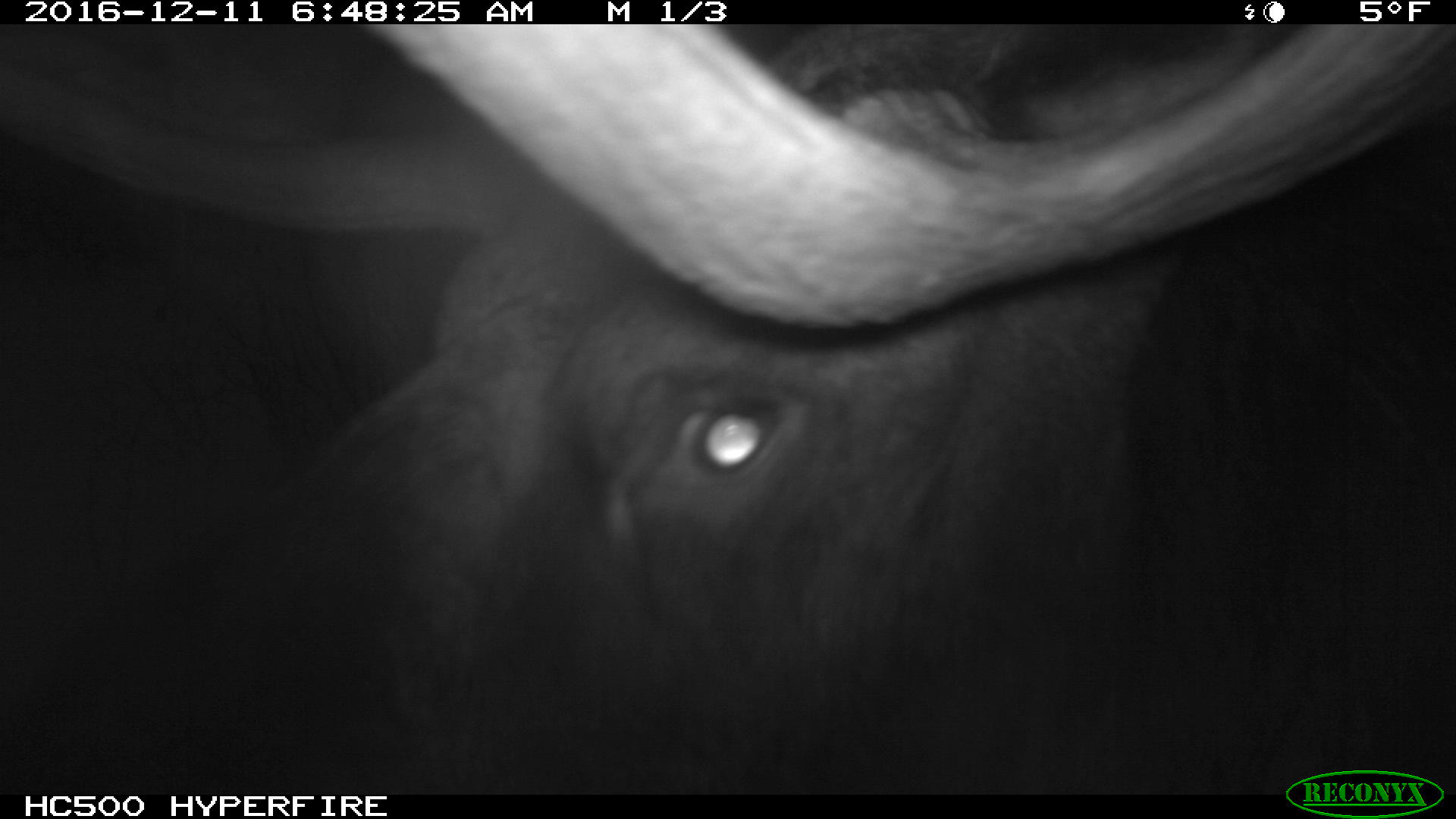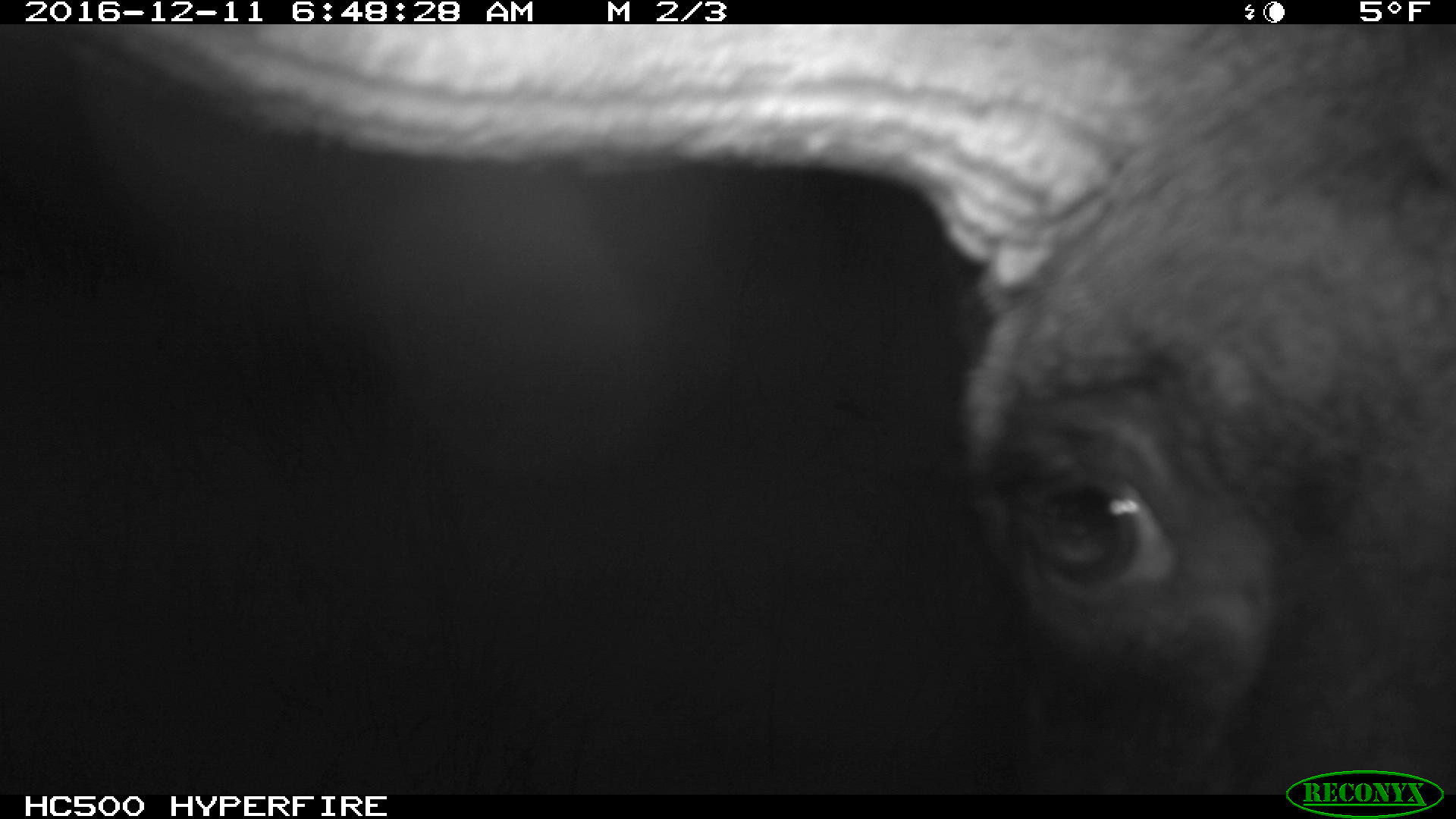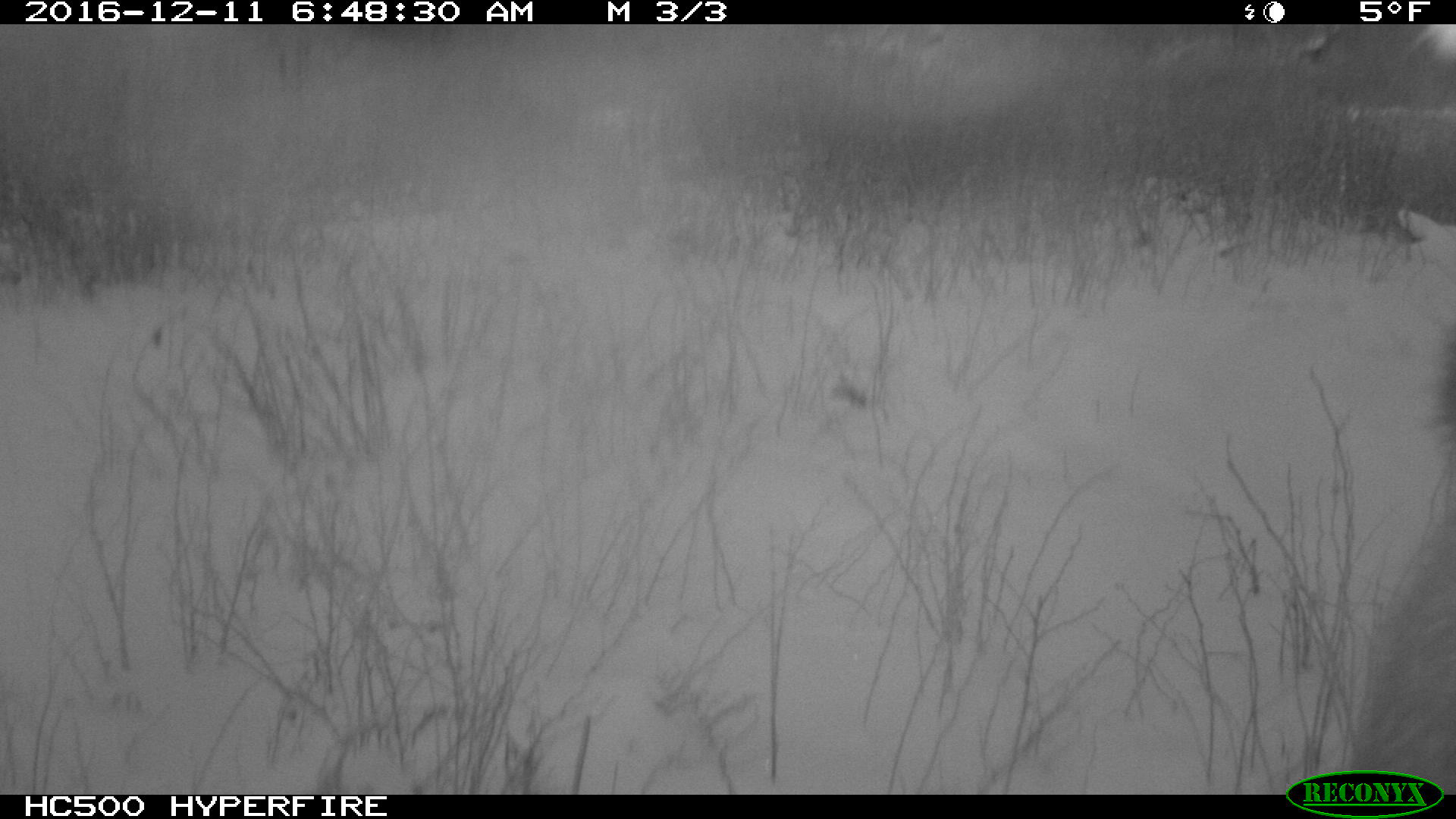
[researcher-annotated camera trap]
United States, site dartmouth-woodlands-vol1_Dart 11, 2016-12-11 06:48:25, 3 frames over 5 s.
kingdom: Animalia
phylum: Chordata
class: Mammalia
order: Artiodactyla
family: Cervidae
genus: Alces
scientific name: Alces alces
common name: moose